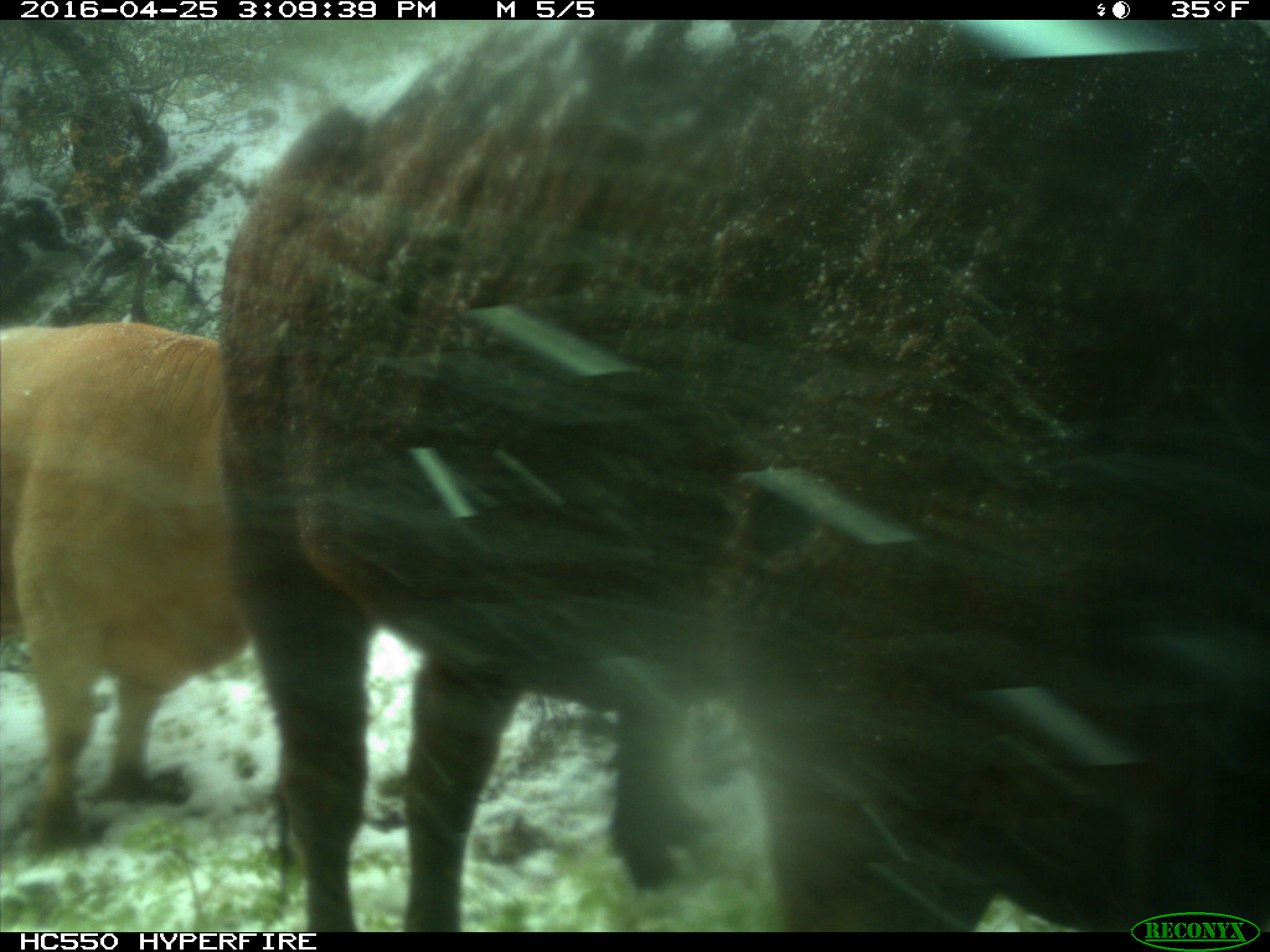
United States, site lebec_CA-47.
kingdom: Animalia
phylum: Chordata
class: Mammalia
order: Artiodactyla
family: Bovidae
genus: Bos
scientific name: Bos taurus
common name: domestic cow